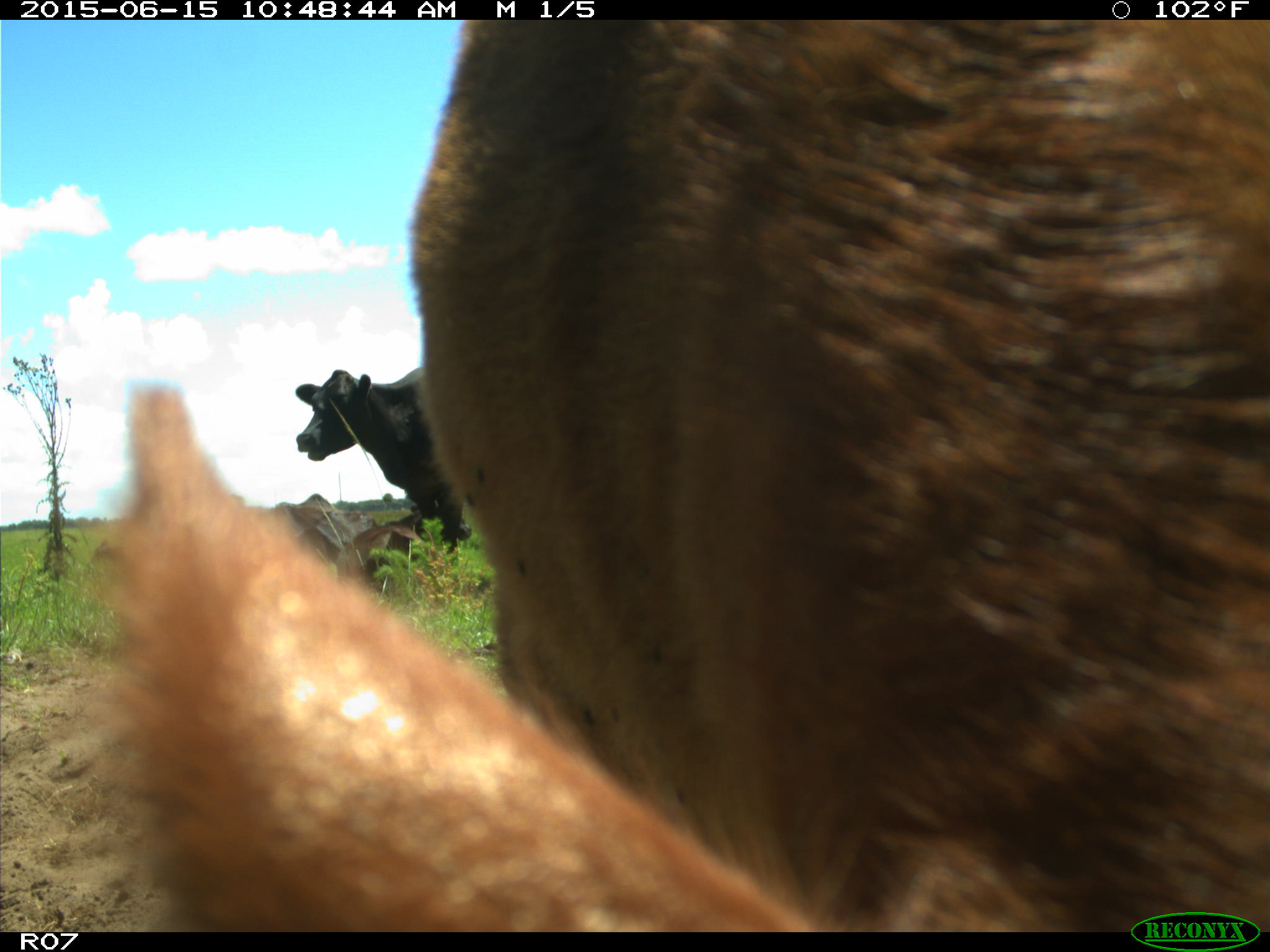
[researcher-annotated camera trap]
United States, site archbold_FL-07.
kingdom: Animalia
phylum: Chordata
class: Mammalia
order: Artiodactyla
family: Bovidae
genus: Bos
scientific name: Bos taurus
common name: domestic cow